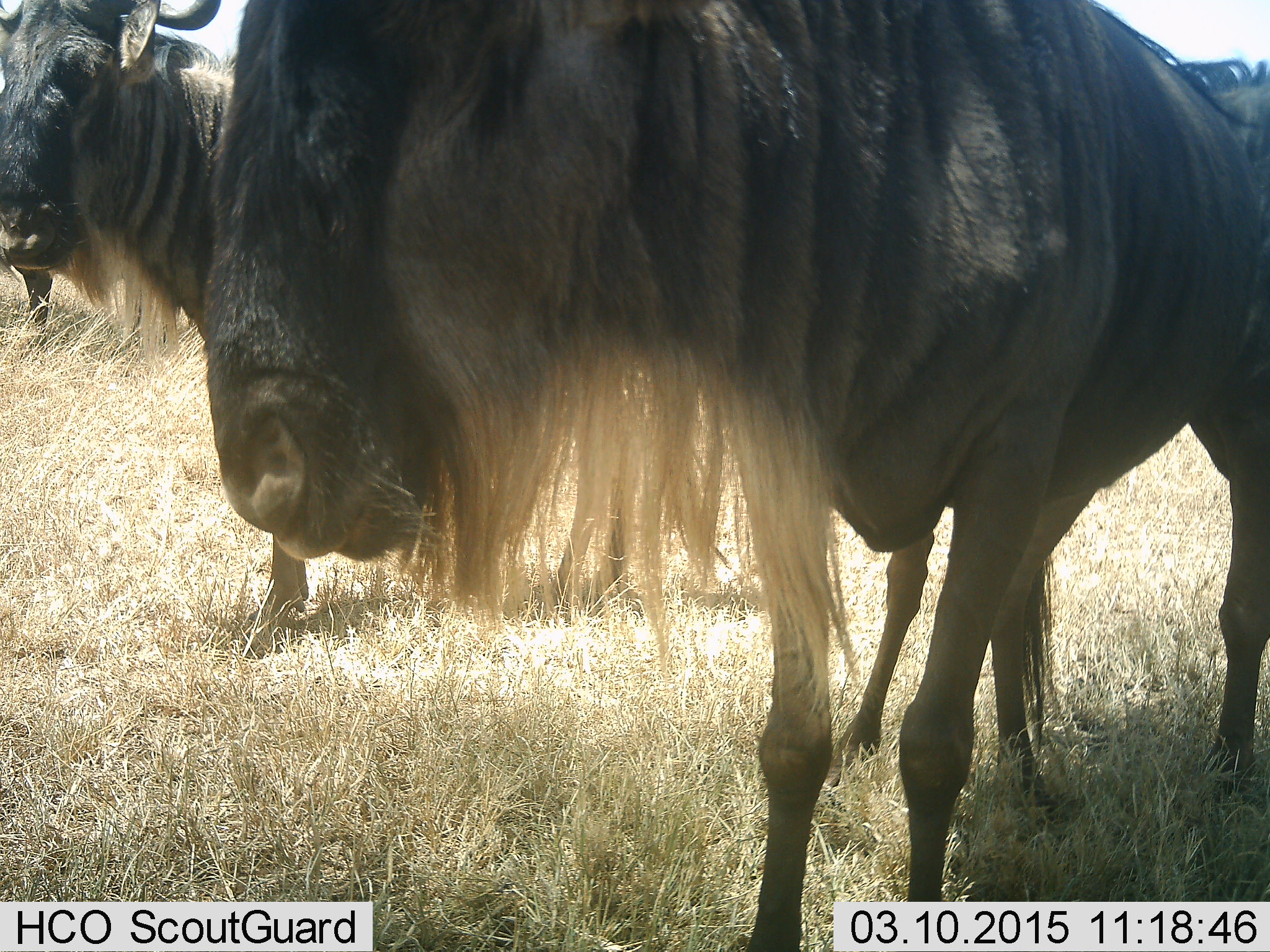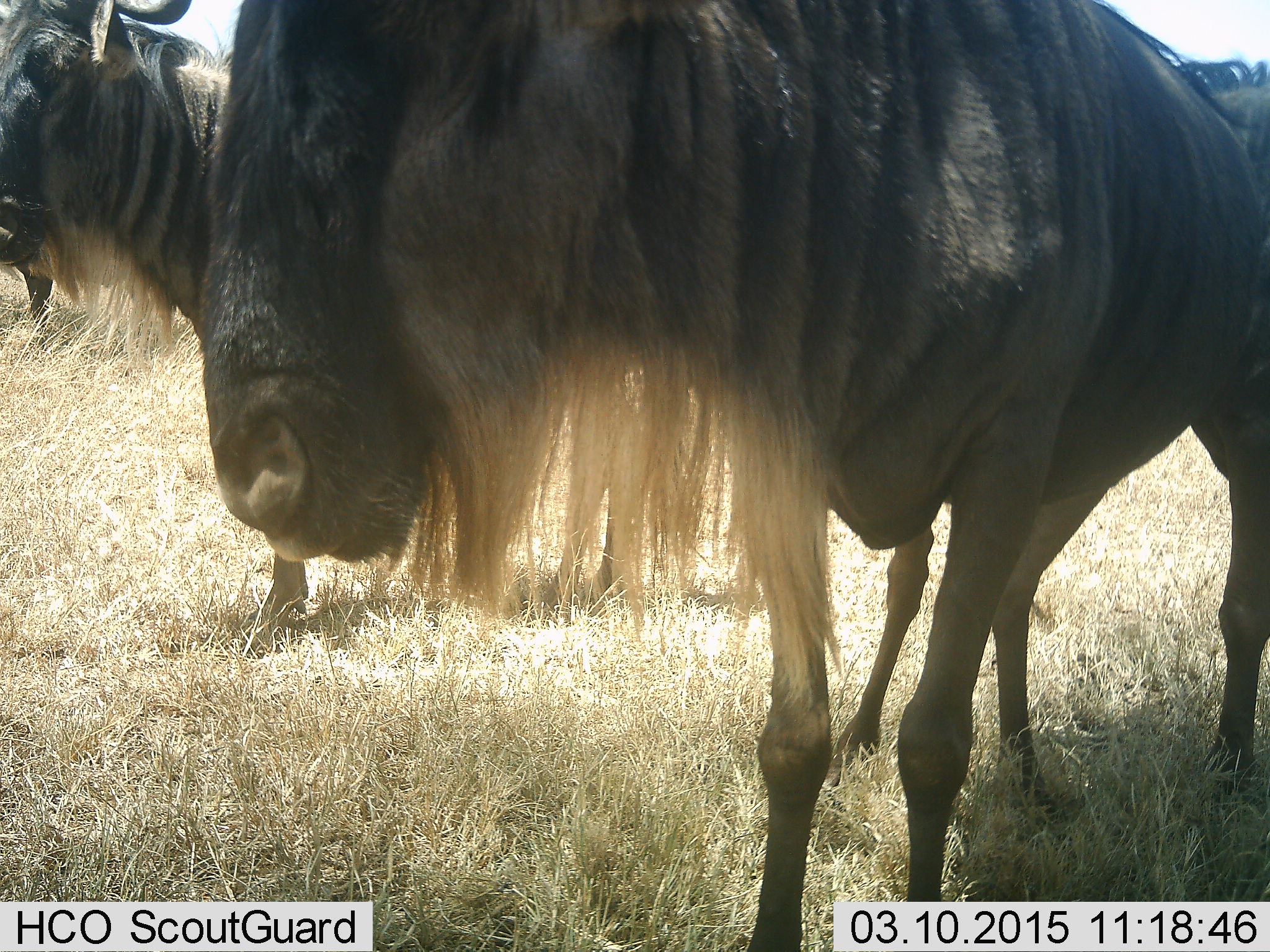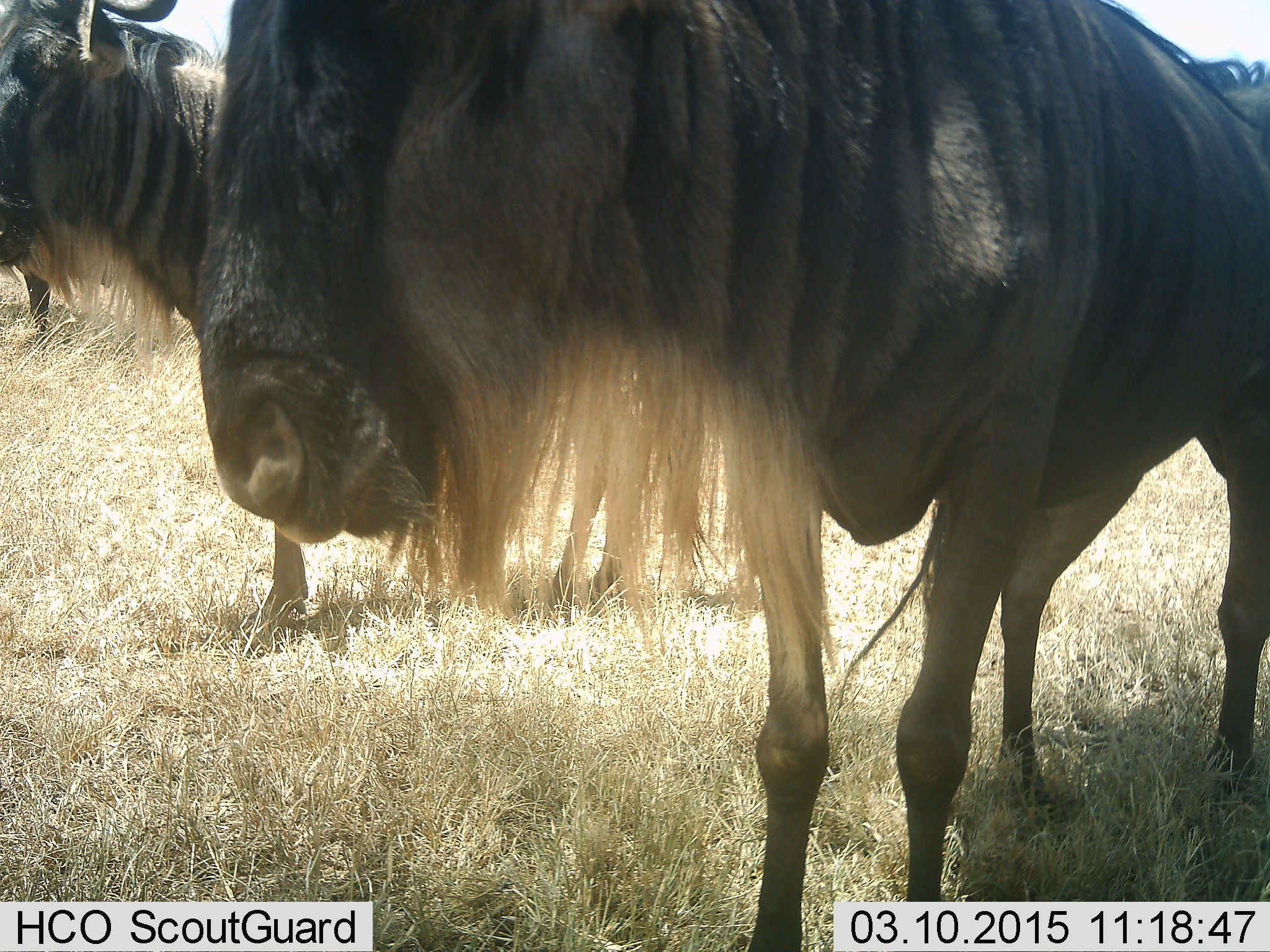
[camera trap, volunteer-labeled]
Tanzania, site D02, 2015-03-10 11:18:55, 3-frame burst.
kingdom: Animalia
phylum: Chordata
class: Mammalia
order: Artiodactyla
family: Bovidae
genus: Connochaetes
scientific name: Connochaetes taurinus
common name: blue wildebeest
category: wildebeest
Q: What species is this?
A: Wildebeest (blue wildebeest) (Connochaetes taurinus).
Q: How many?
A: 3.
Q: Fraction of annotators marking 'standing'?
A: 90%.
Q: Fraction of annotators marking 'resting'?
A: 10%.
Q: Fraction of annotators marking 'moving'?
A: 0%.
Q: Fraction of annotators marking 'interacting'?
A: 0%.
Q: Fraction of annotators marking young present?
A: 10%.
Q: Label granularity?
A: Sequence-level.